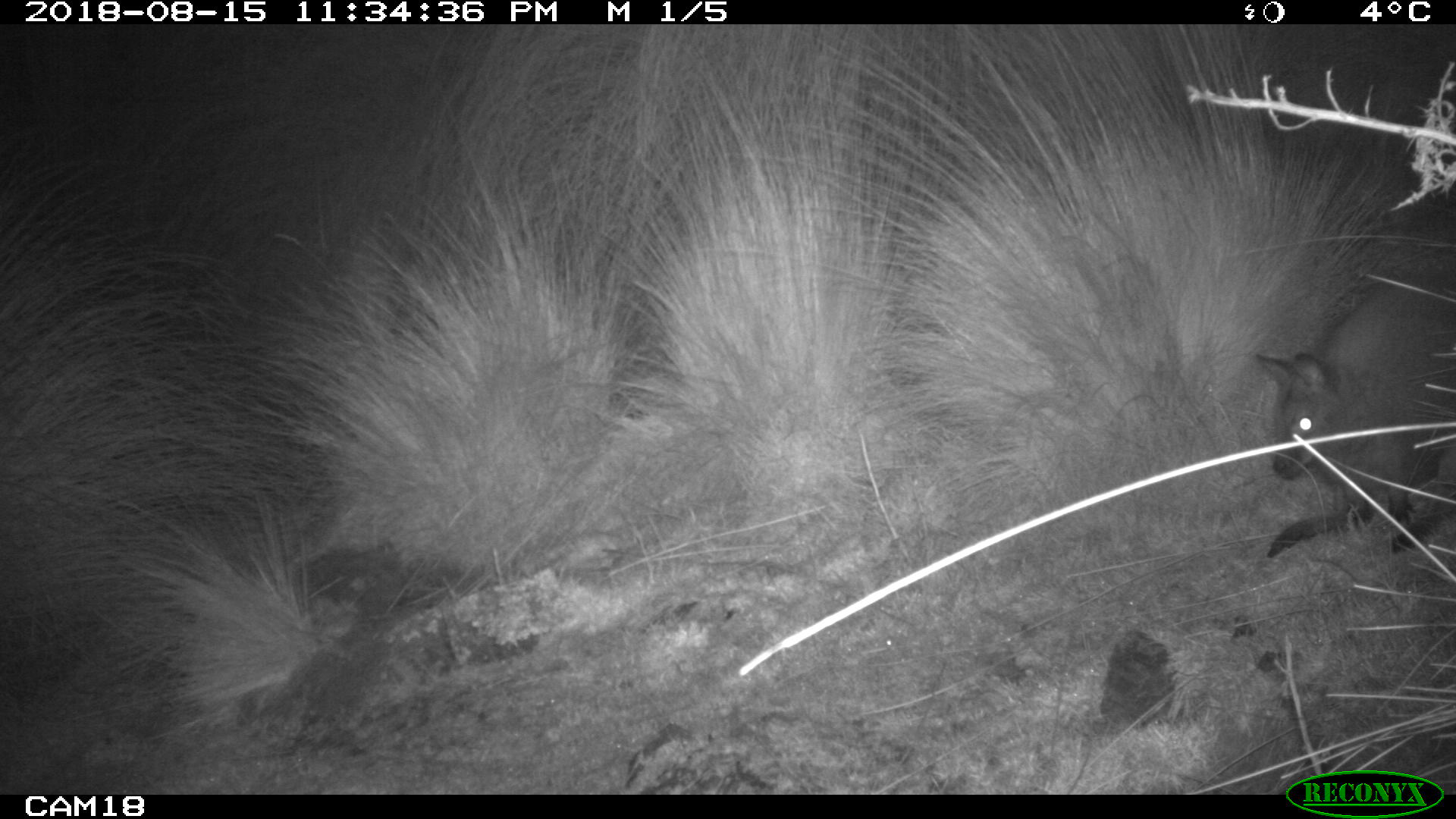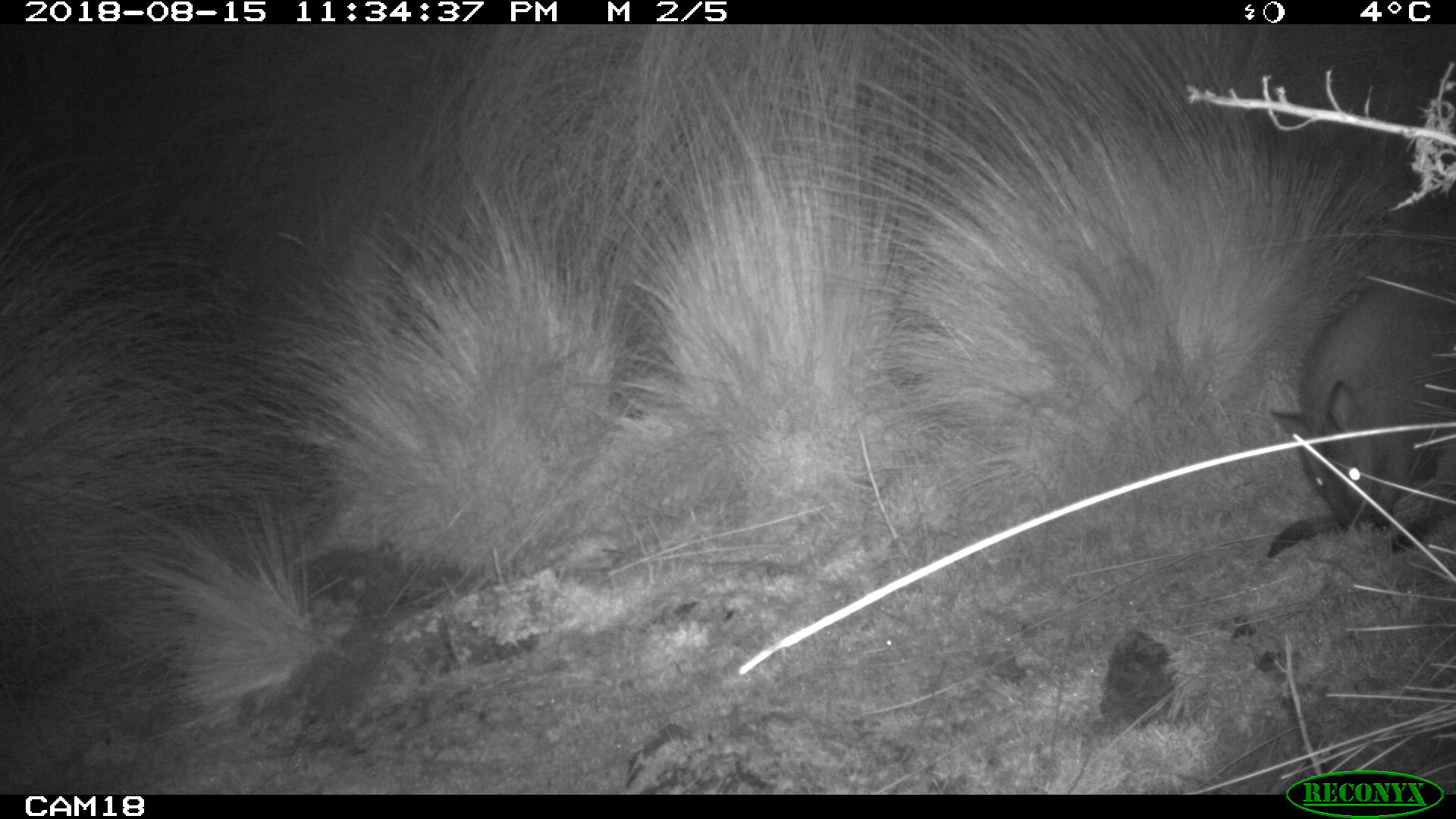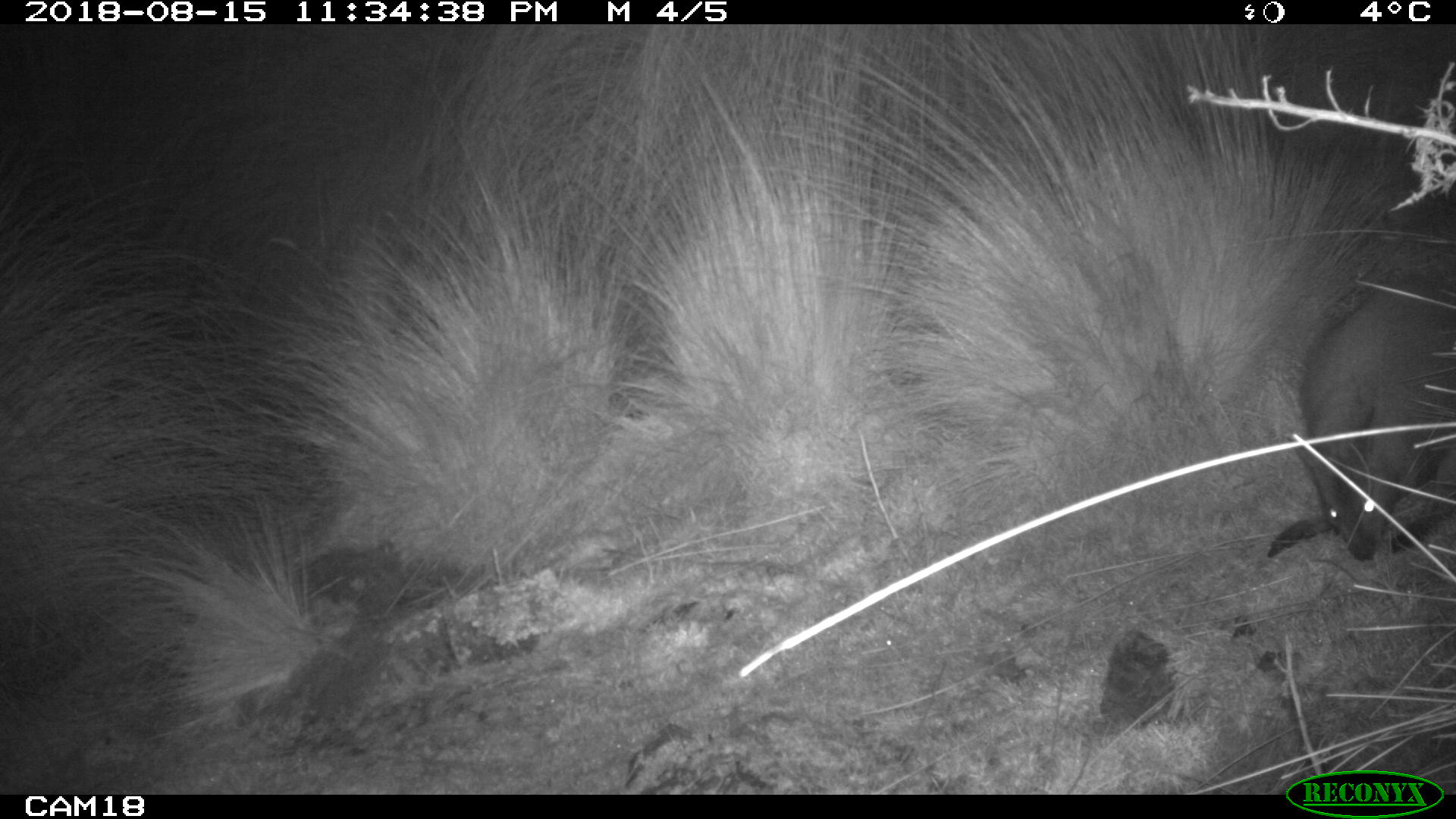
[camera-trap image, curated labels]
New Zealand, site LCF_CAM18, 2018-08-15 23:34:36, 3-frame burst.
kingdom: Animalia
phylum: Chordata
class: Mammalia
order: Diprotodontia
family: Macropodidae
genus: Notamacropus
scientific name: Notamacropus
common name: wallaby